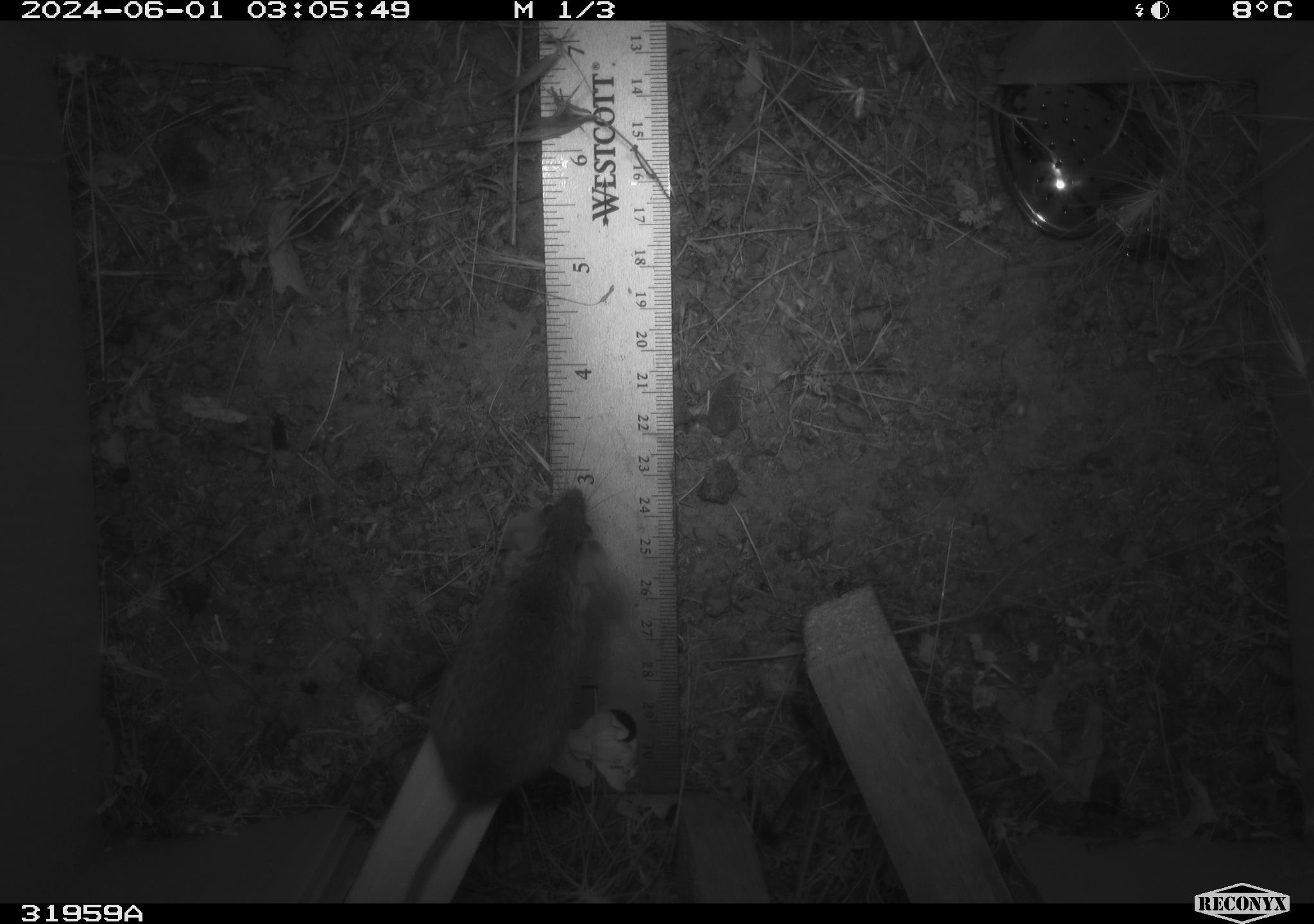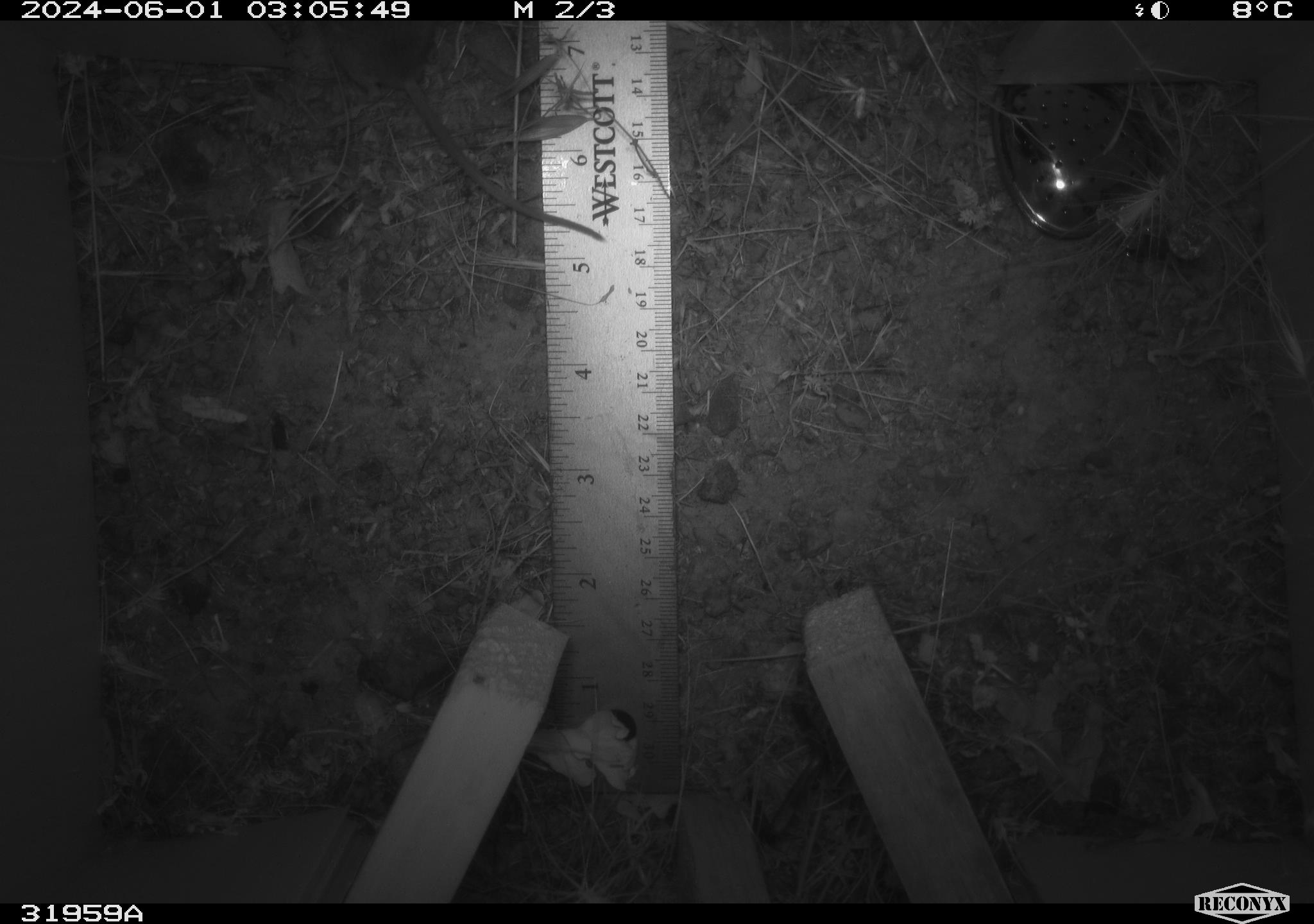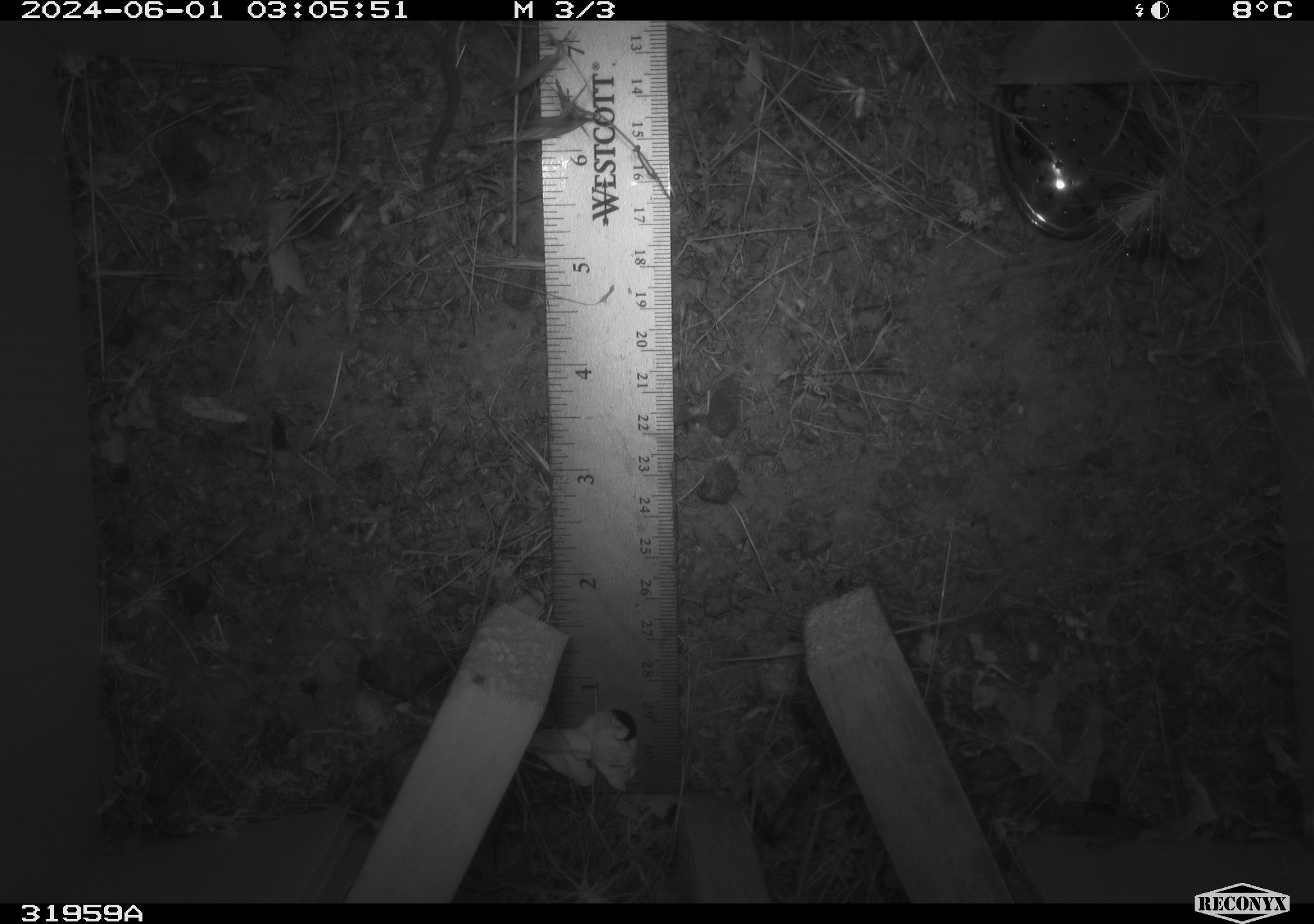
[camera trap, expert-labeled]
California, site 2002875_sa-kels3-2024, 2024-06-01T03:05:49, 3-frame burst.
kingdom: Animalia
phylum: Chordata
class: Mammalia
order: Rodentia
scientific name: Rodentia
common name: rodent